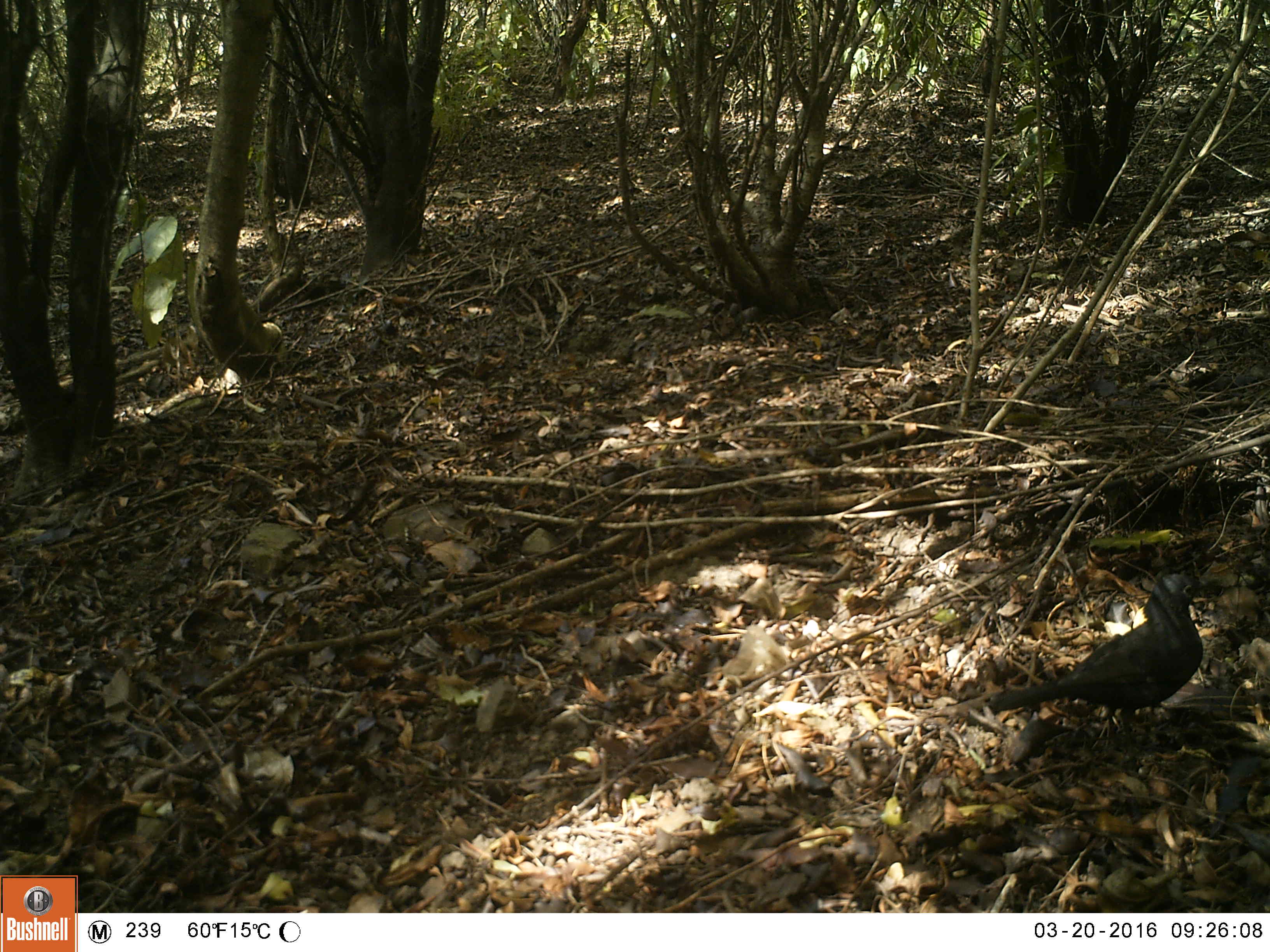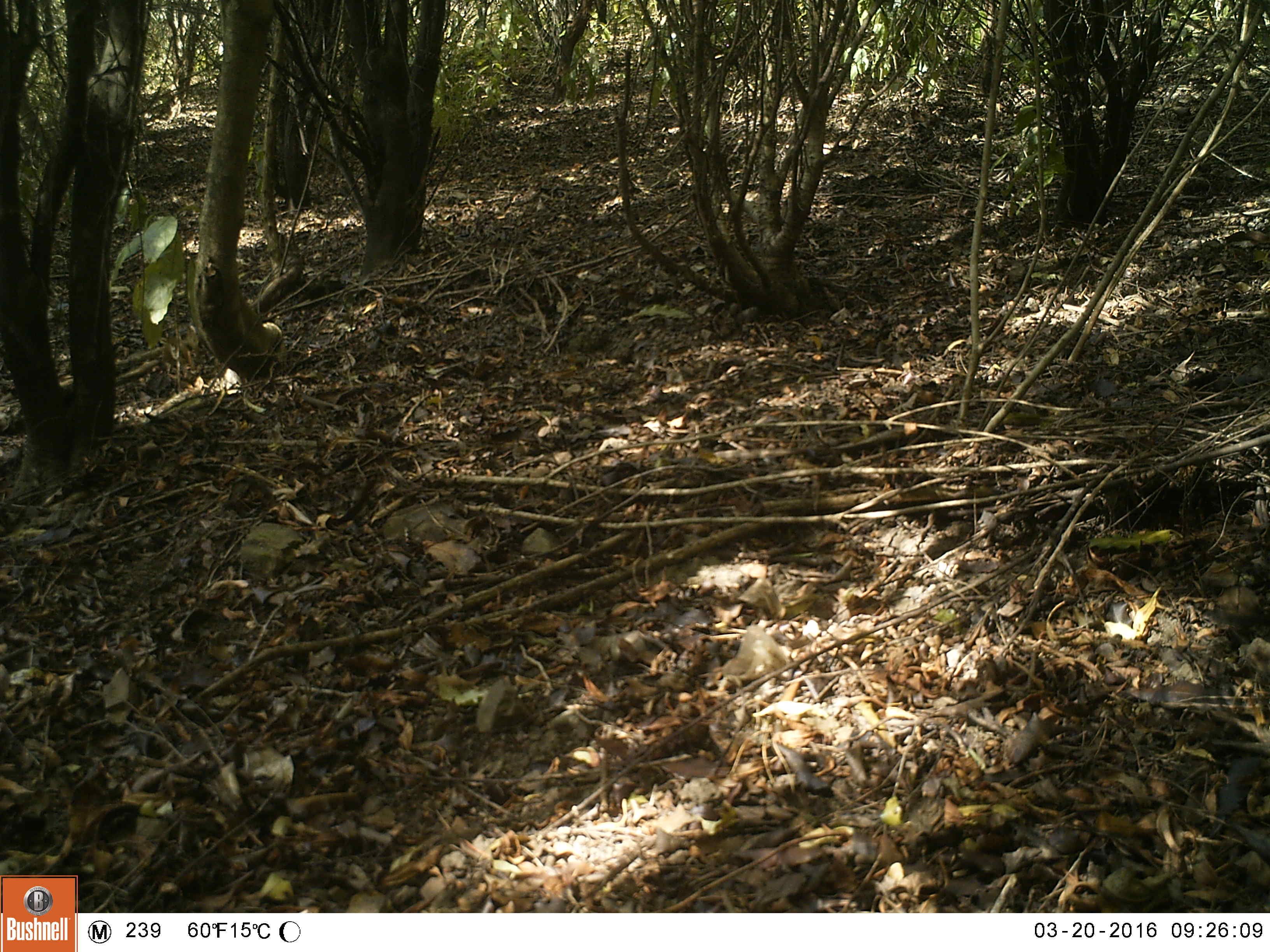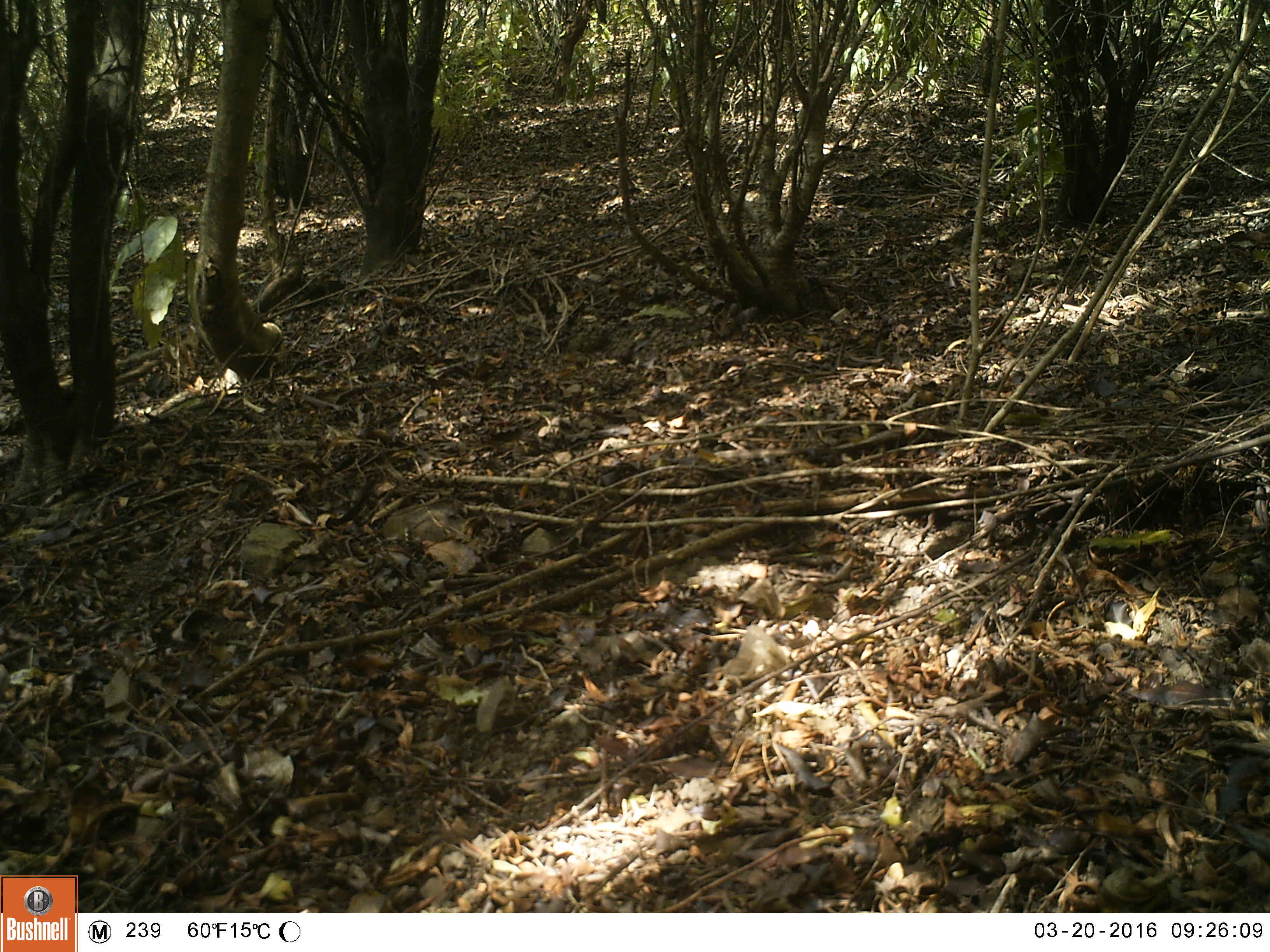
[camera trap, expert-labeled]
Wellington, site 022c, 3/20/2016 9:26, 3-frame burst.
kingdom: Animalia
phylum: Chordata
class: Aves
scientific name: Aves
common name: bird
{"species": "bird (Aves)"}